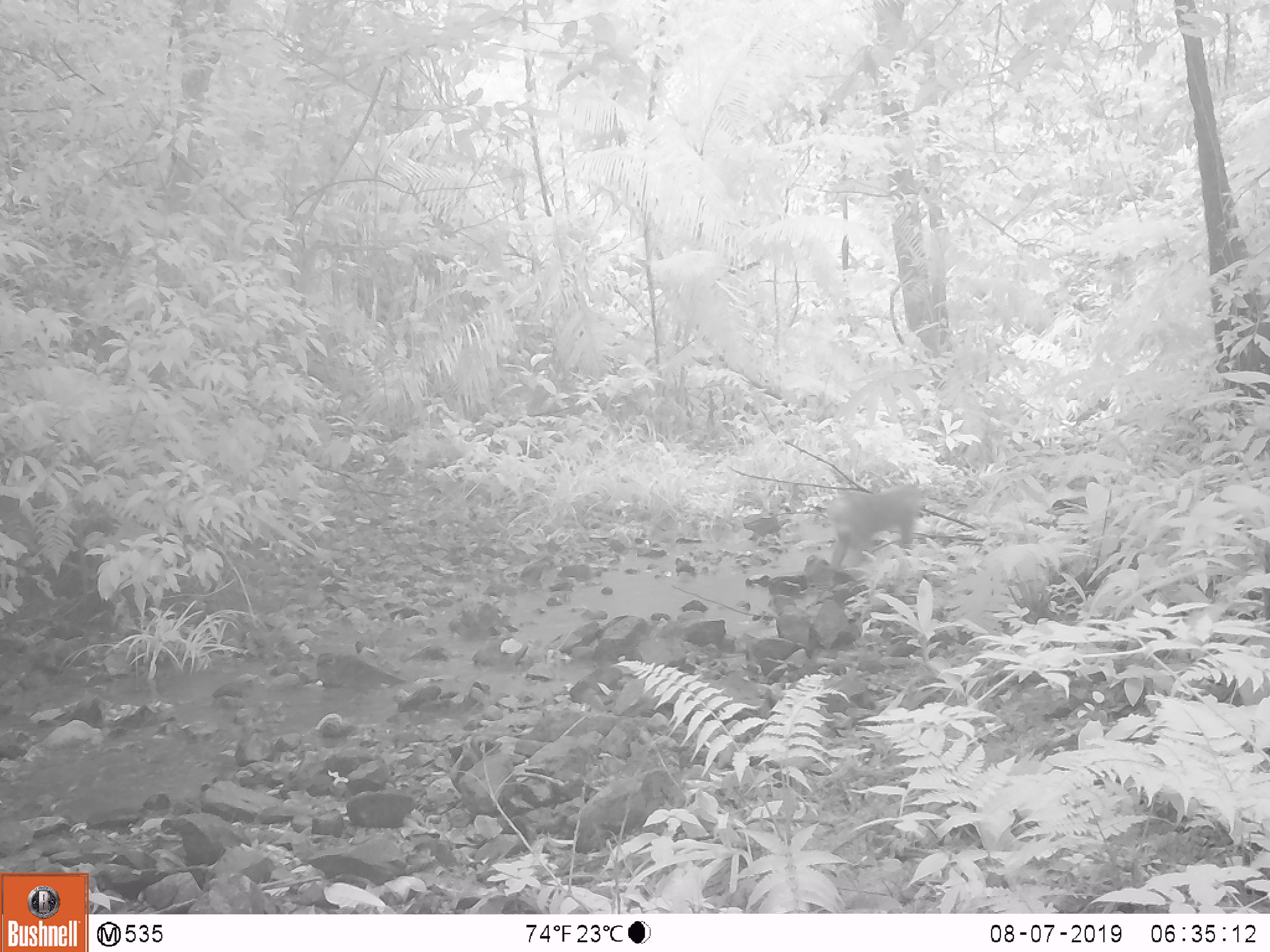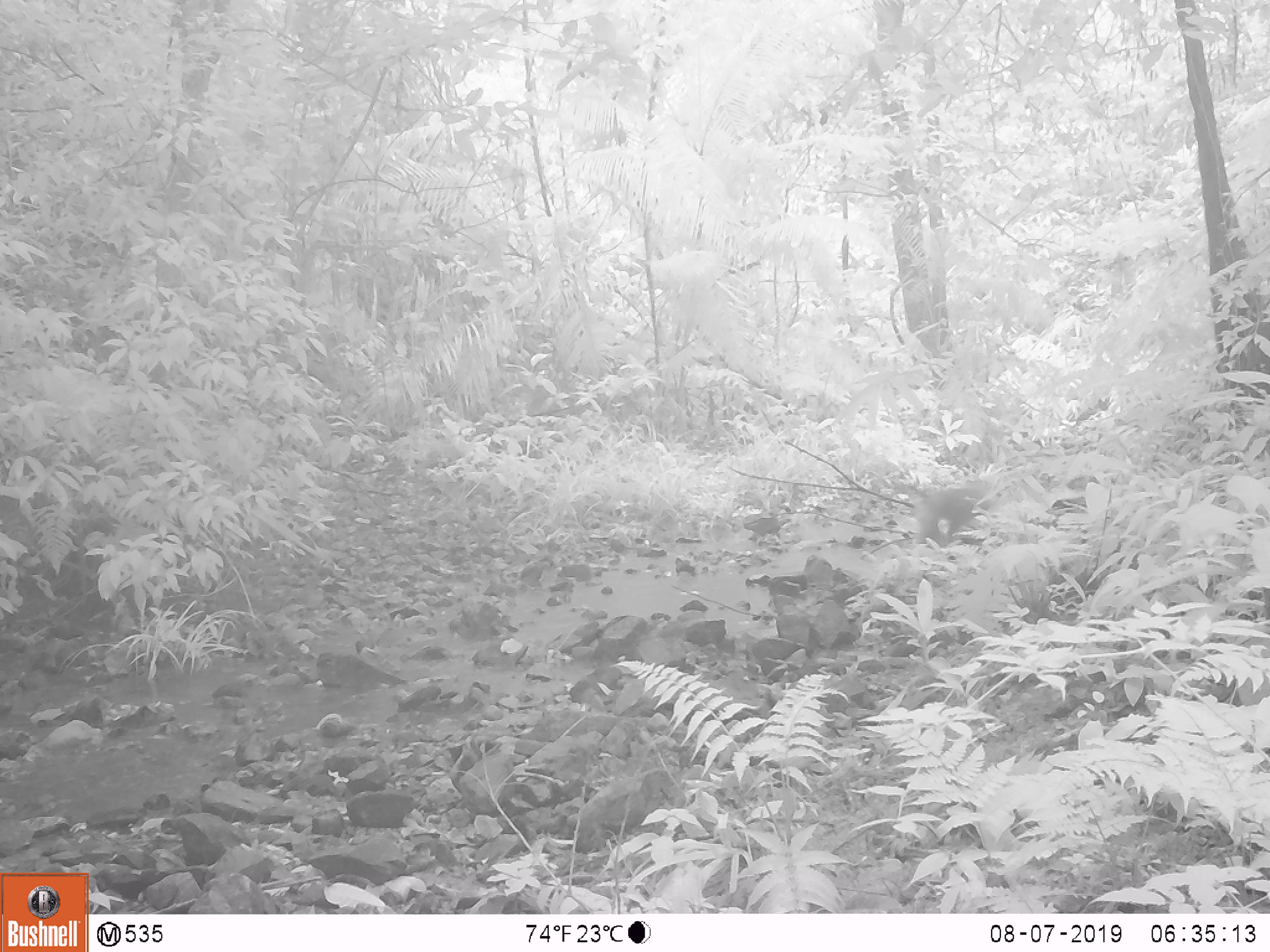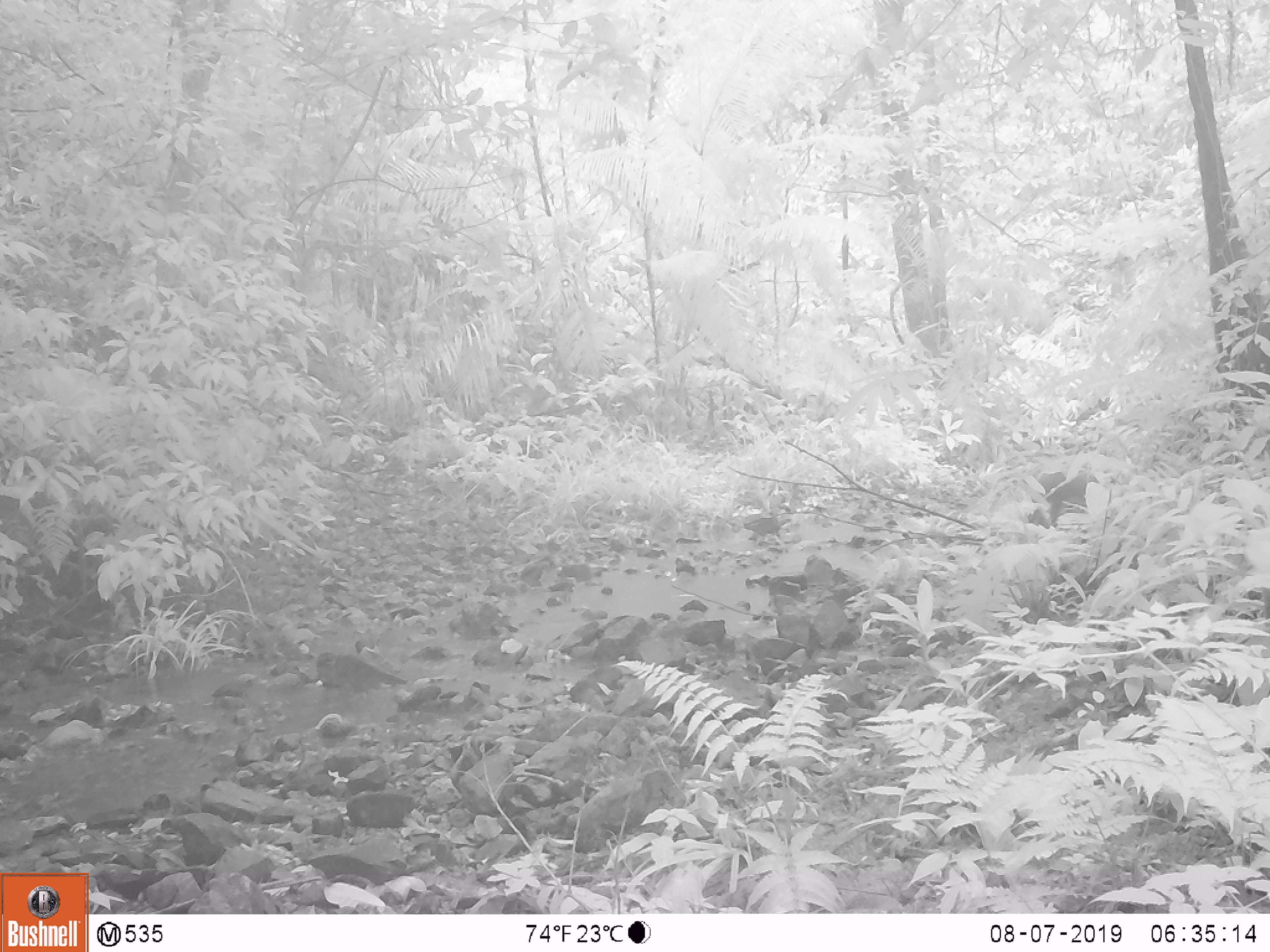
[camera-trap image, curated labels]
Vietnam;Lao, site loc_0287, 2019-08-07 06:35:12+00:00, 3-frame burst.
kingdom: Animalia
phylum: Chordata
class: Mammalia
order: Primates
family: Cercopithecidae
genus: Macaca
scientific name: Macaca nemestrina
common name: pig-tailed macaque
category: pig tailed macaque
Pig tailed macaque (pig-tailed macaque) (Macaca nemestrina). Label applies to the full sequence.